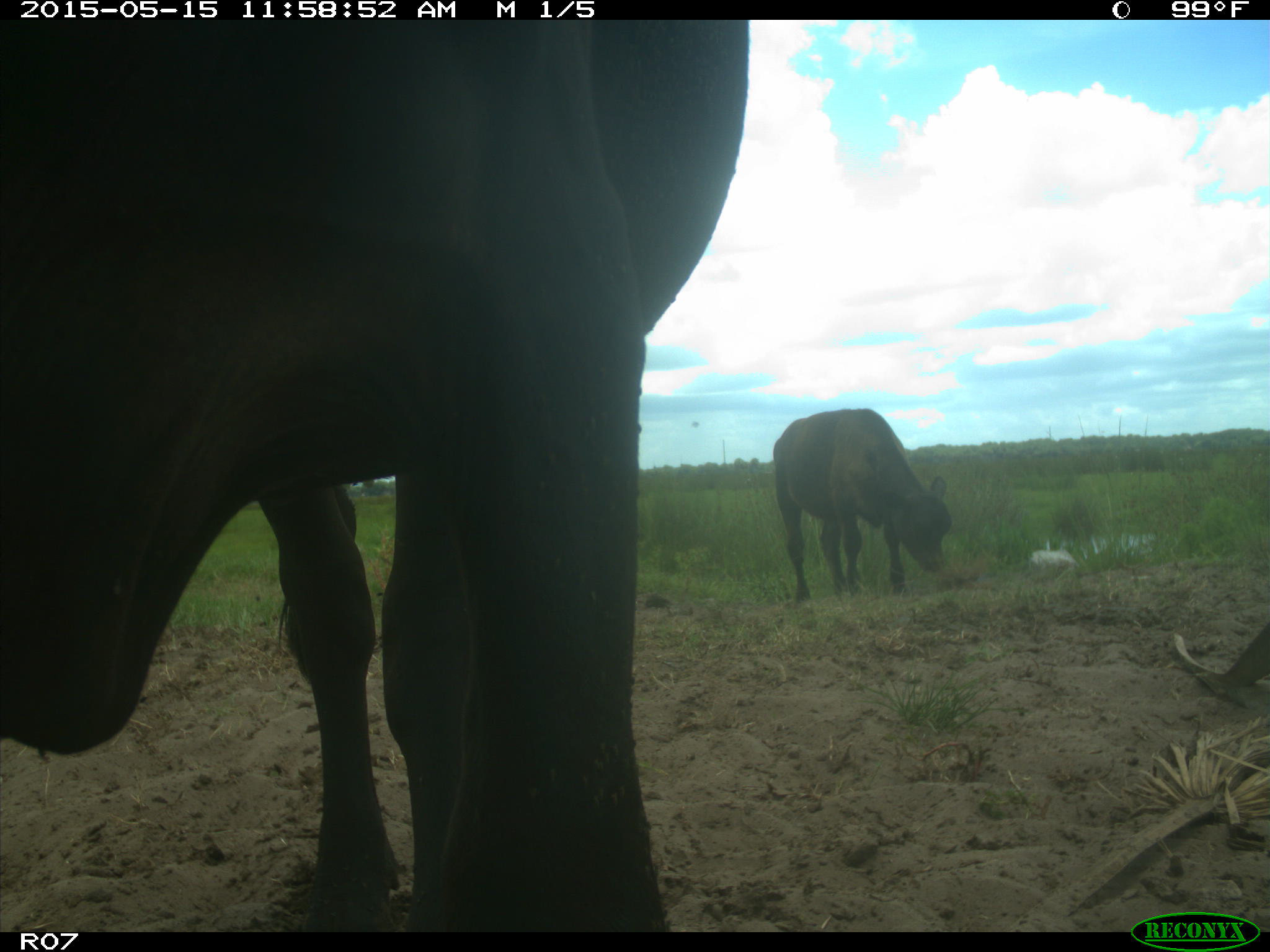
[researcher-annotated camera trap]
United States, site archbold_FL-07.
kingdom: Animalia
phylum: Chordata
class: Mammalia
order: Artiodactyla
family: Bovidae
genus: Bos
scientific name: Bos taurus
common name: domestic cow